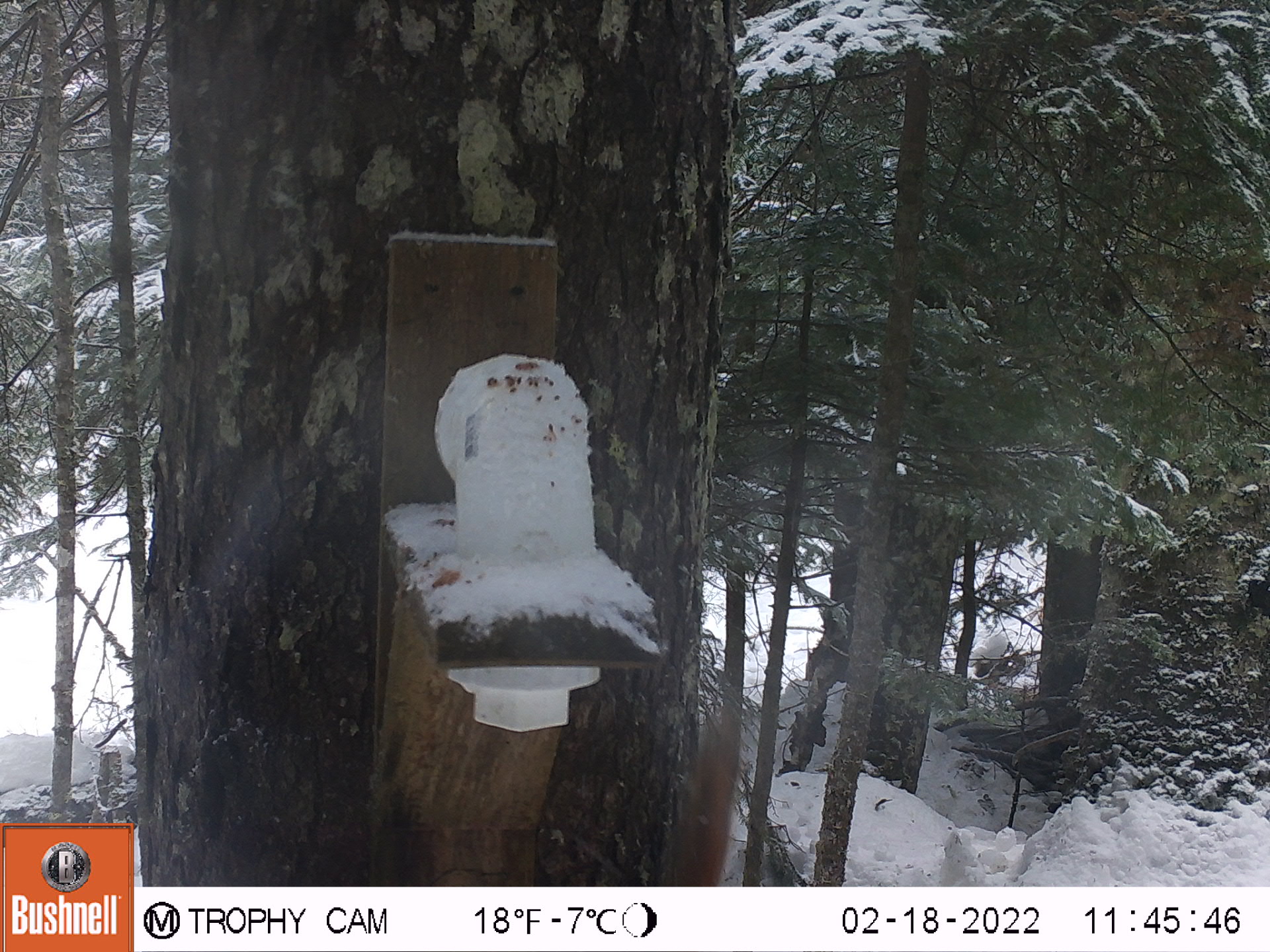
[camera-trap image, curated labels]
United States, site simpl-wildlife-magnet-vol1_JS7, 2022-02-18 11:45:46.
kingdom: Animalia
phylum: Chordata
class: Mammalia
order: Rodentia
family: Sciuridae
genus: Tamiasciurus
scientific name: Tamiasciurus hudsonicus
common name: red squirrel